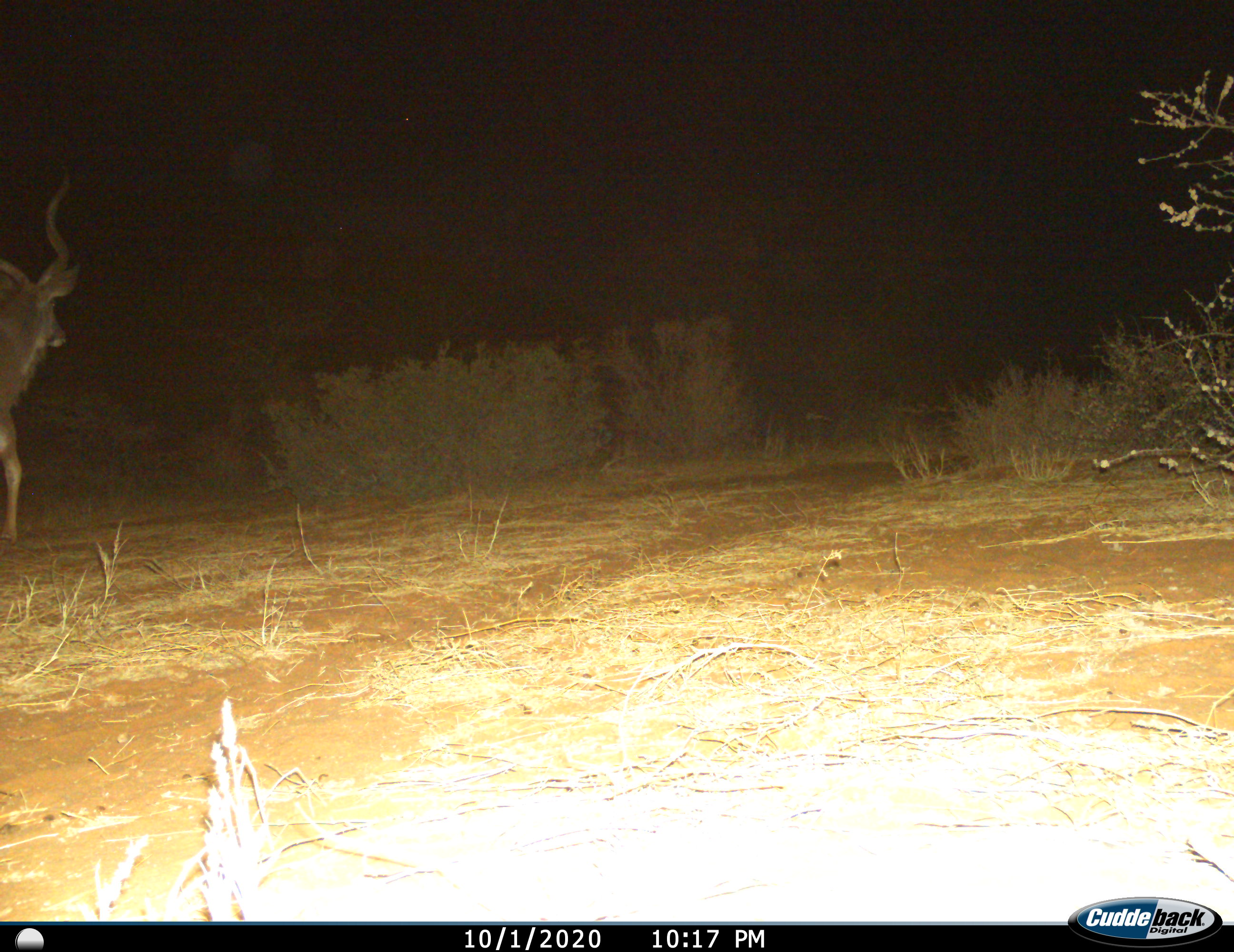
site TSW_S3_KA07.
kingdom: Animalia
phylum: Chordata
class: Mammalia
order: Artiodactyla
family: Bovidae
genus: Tragelaphus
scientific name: Tragelaphus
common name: kudu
Kudu (Tragelaphus), count 1. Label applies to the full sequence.